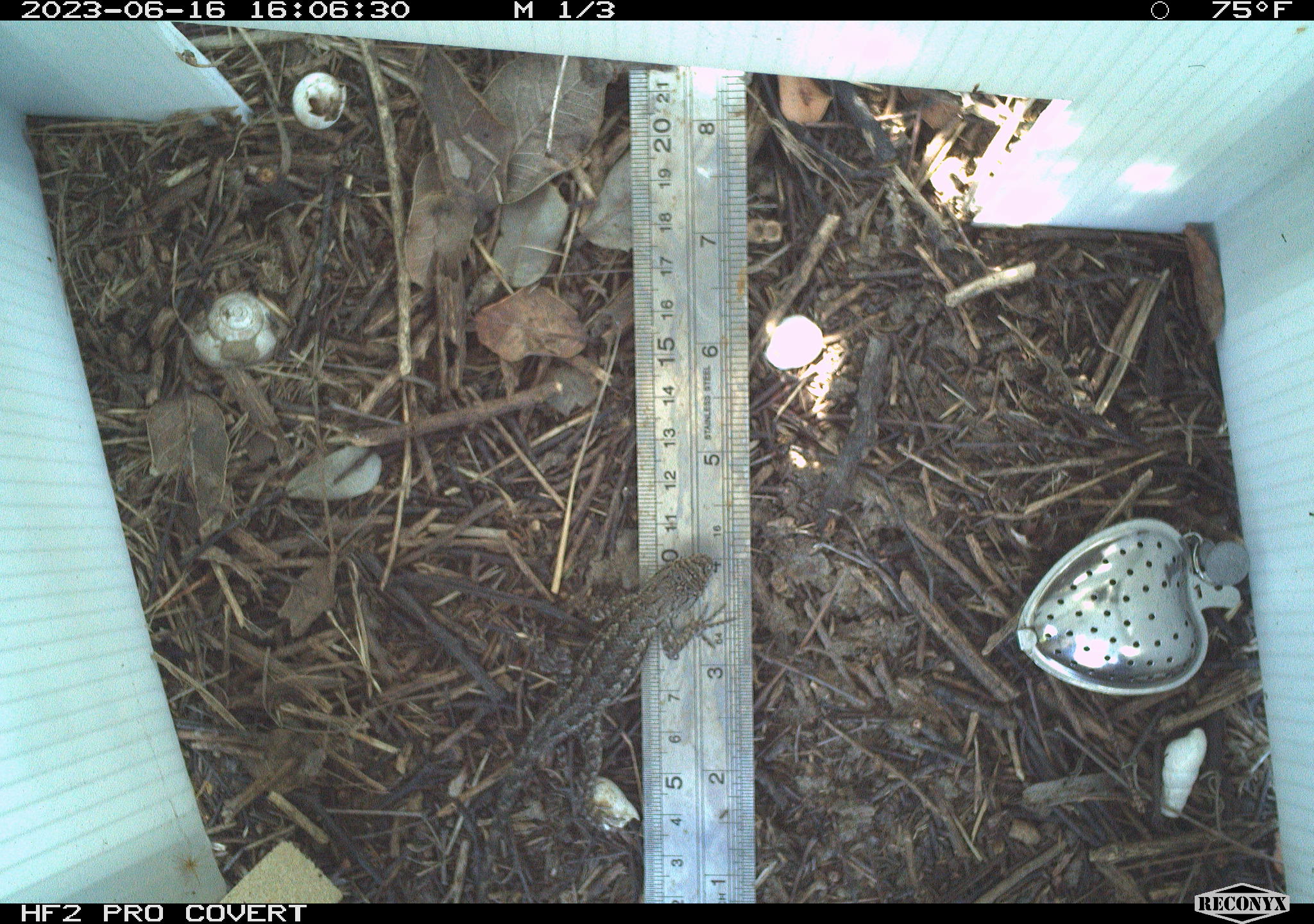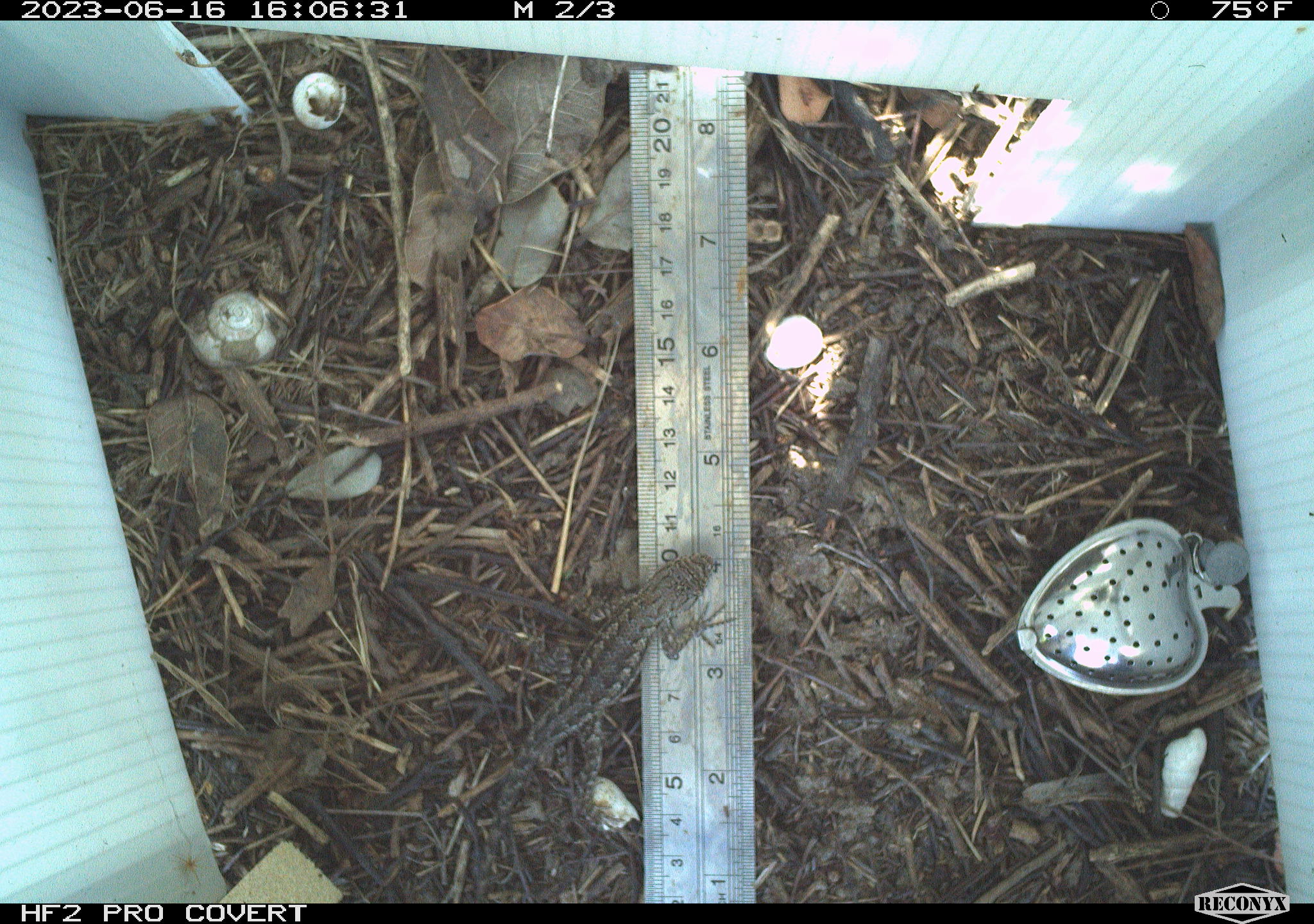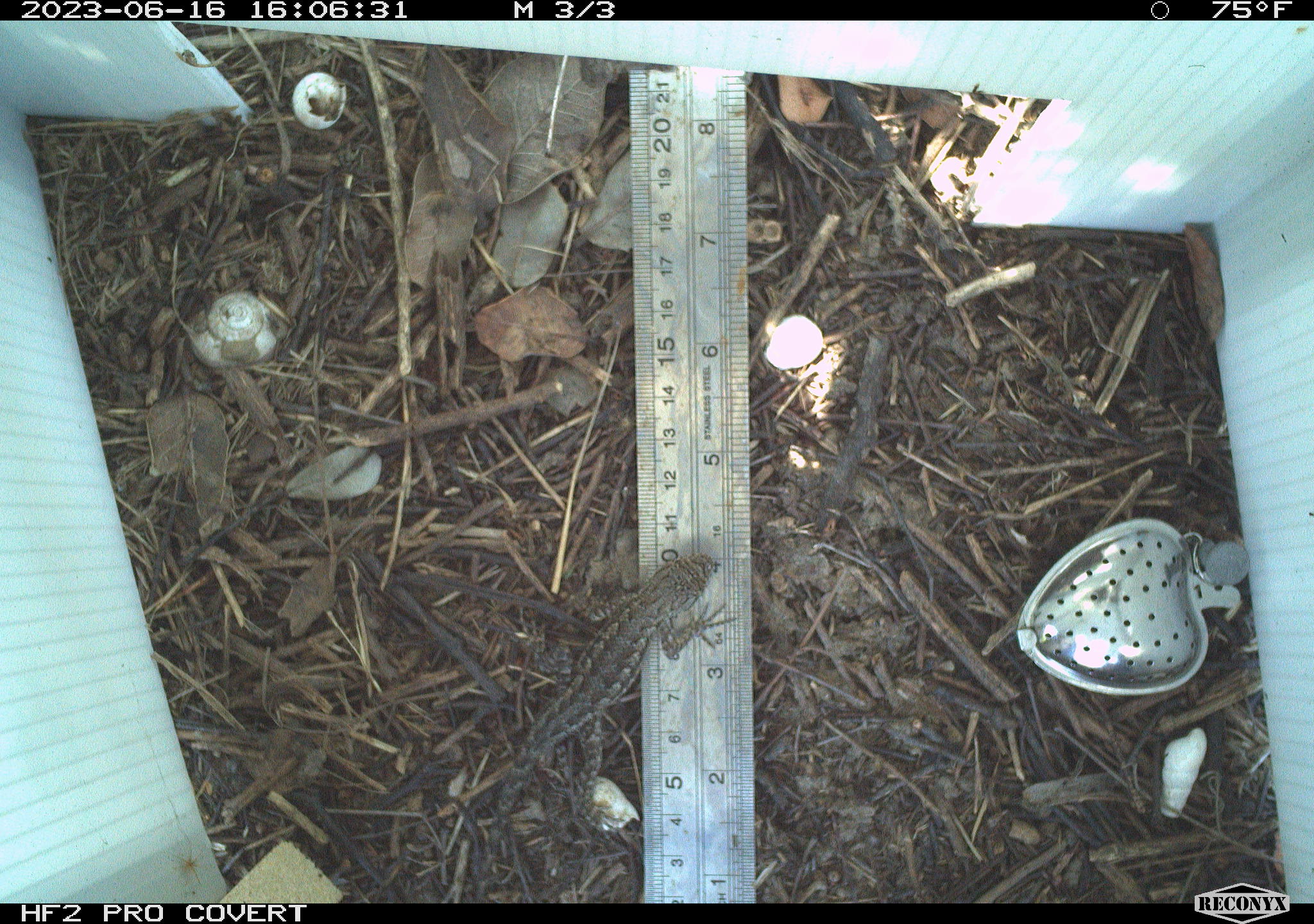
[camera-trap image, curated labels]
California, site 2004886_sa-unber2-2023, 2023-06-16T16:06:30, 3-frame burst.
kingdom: Animalia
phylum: Chordata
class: Reptilia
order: Squamata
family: Phrynosomatidae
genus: Sceloporus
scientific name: Sceloporus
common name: spiny lizards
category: sceloporus species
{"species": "sceloporus species (spiny lizards) (Sceloporus)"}